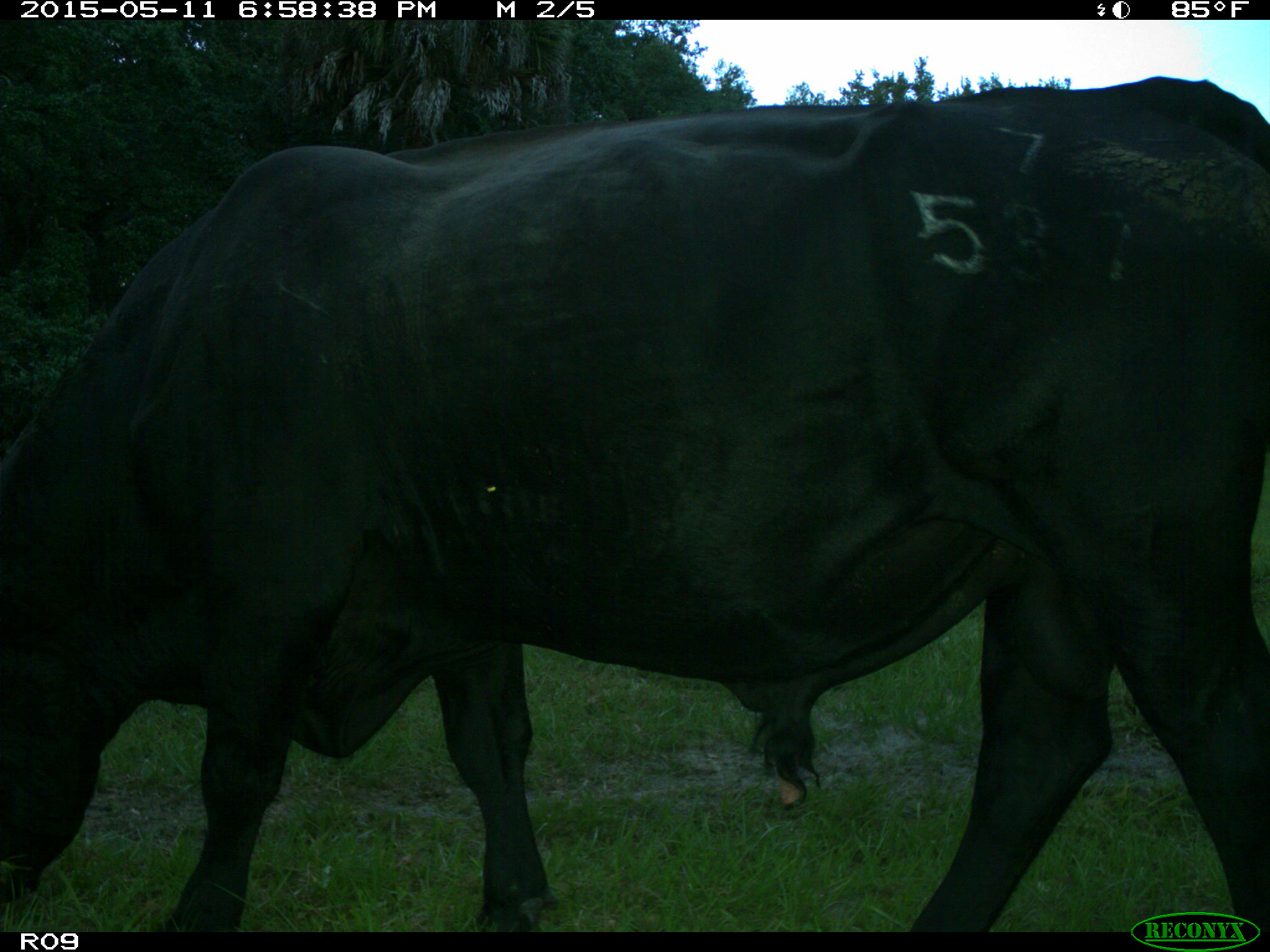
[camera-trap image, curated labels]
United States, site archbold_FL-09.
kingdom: Animalia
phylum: Chordata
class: Mammalia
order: Artiodactyla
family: Bovidae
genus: Bos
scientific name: Bos taurus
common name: domestic cow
Bos taurus (domestic cow).